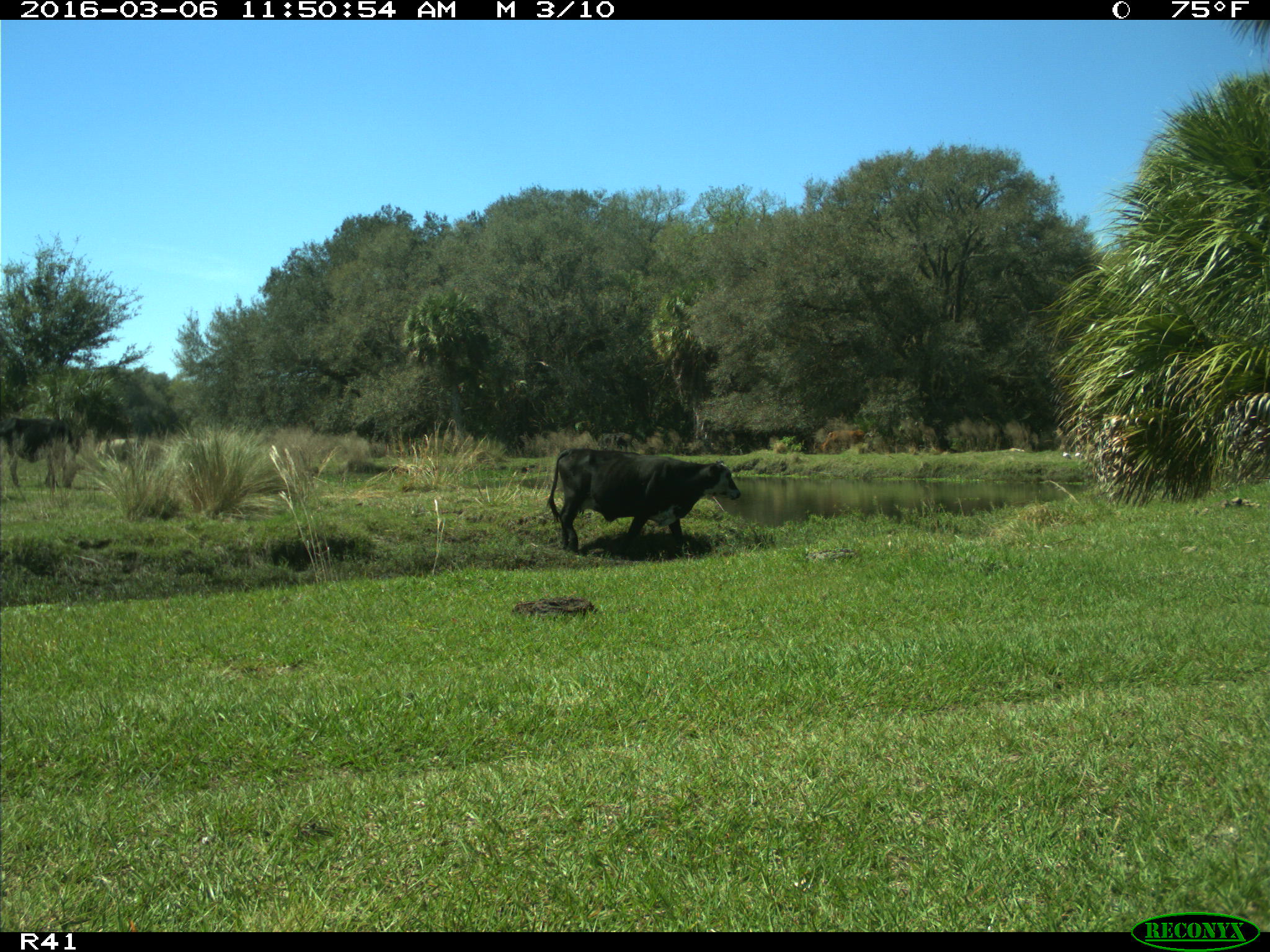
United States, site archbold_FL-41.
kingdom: Animalia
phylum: Chordata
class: Mammalia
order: Artiodactyla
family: Bovidae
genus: Bos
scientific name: Bos taurus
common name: domestic cow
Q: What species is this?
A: Bos taurus (domestic cow).